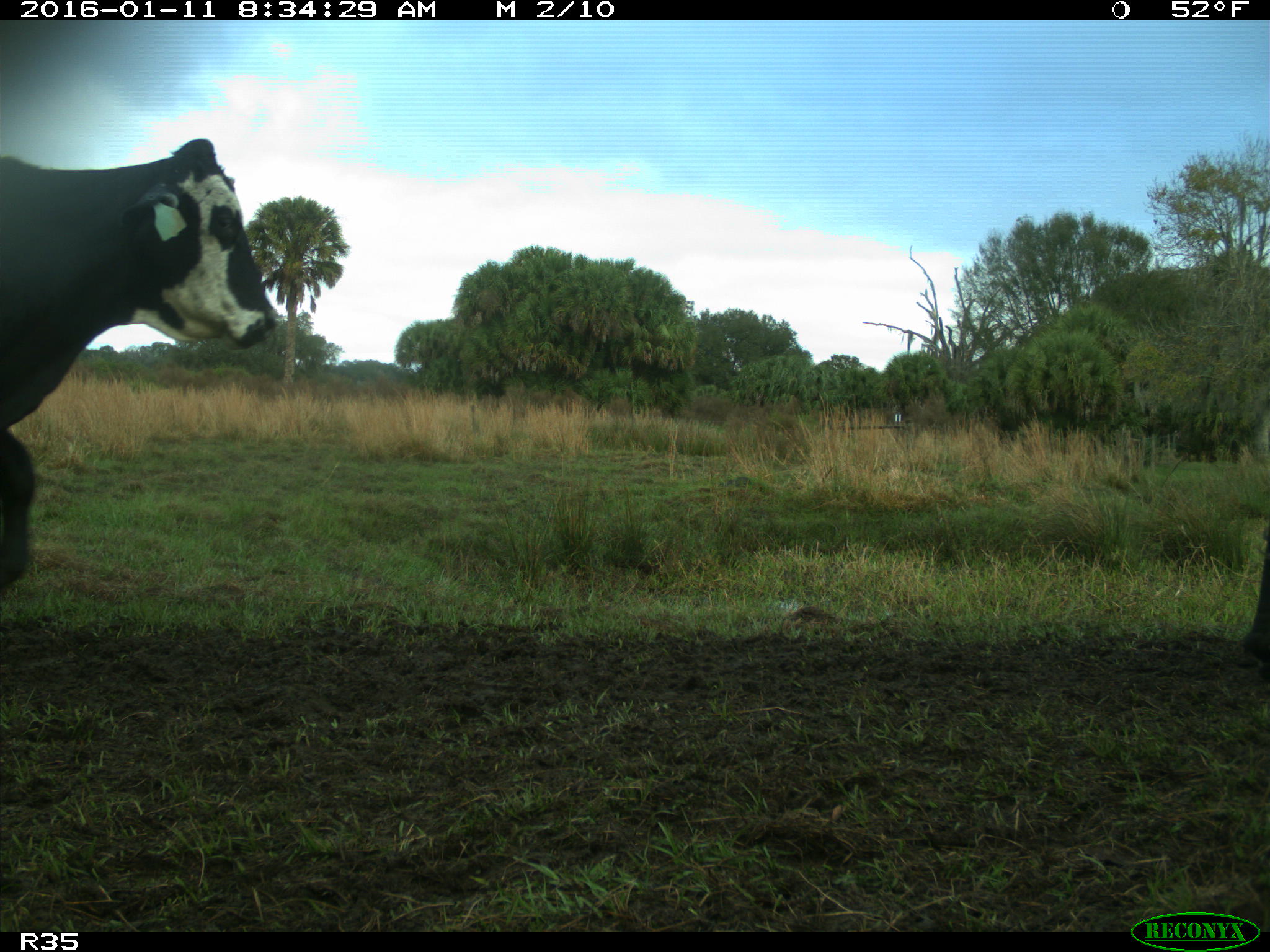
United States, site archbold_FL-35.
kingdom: Animalia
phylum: Chordata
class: Mammalia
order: Artiodactyla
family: Bovidae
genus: Bos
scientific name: Bos taurus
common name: domestic cow